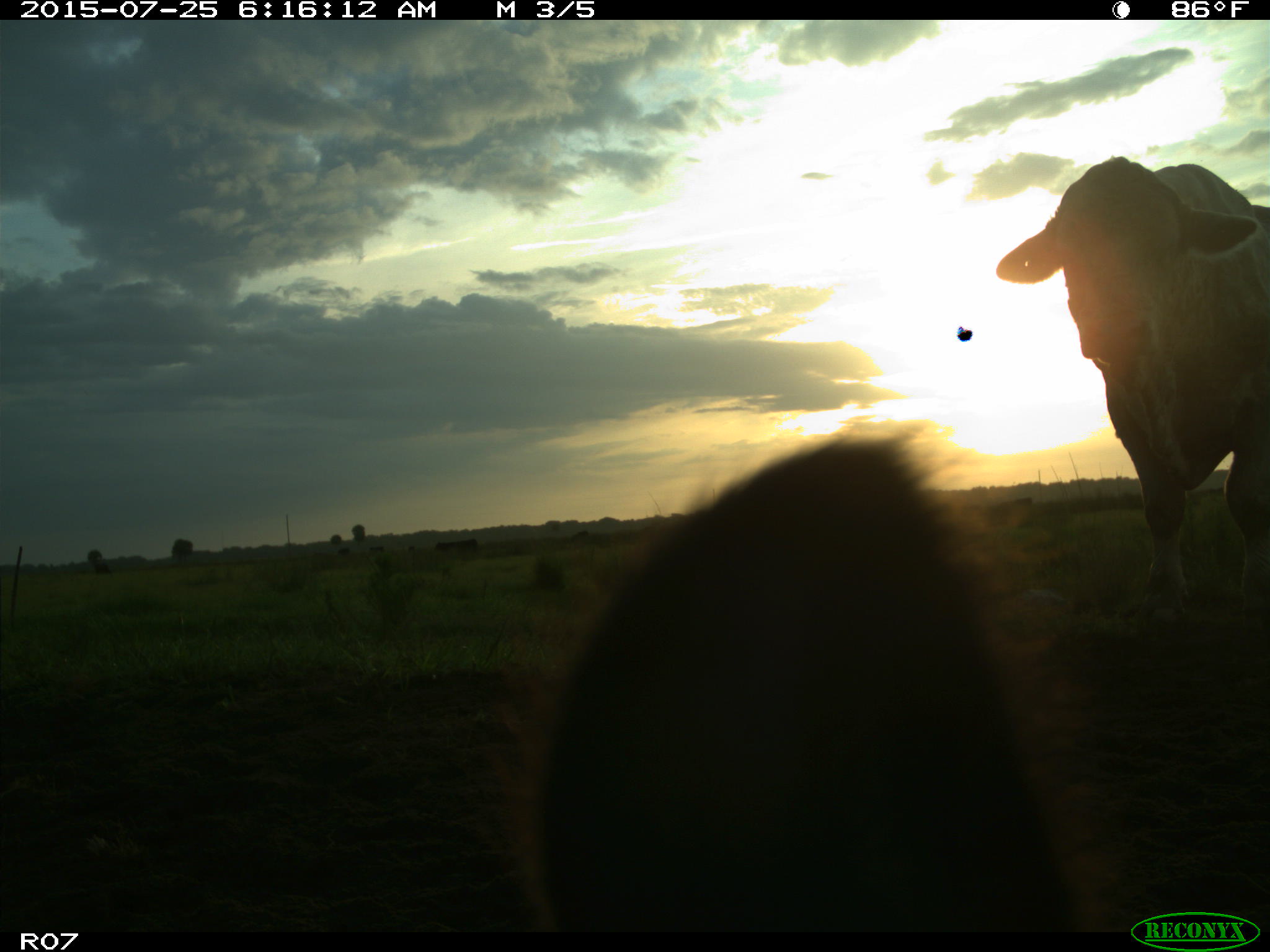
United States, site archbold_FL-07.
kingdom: Animalia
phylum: Chordata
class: Mammalia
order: Artiodactyla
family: Bovidae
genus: Bos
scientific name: Bos taurus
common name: domestic cow